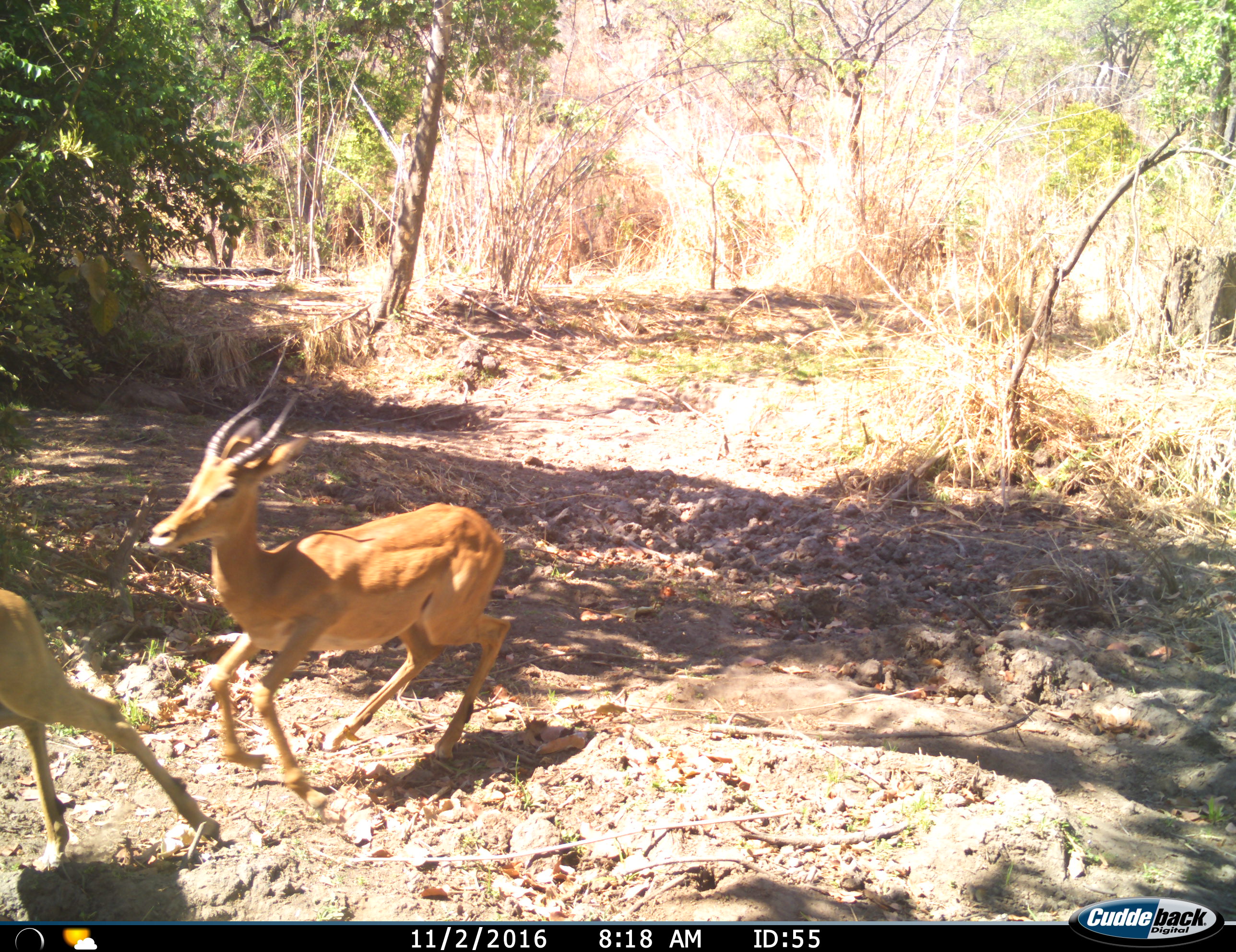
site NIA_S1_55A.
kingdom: Animalia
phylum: Chordata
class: Mammalia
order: Artiodactyla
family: Bovidae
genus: Aepyceros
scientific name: Aepyceros melampus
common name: impala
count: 2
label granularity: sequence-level